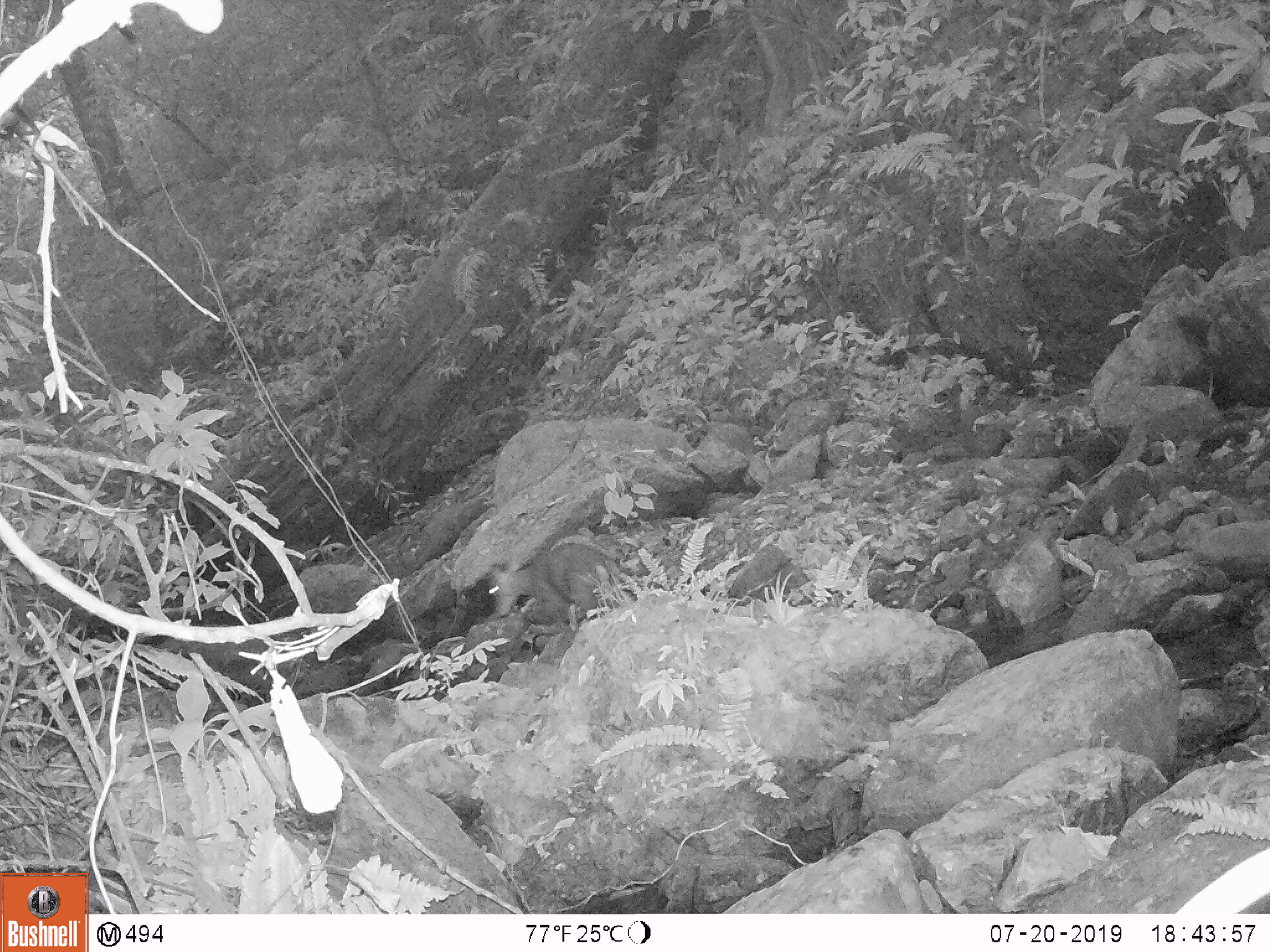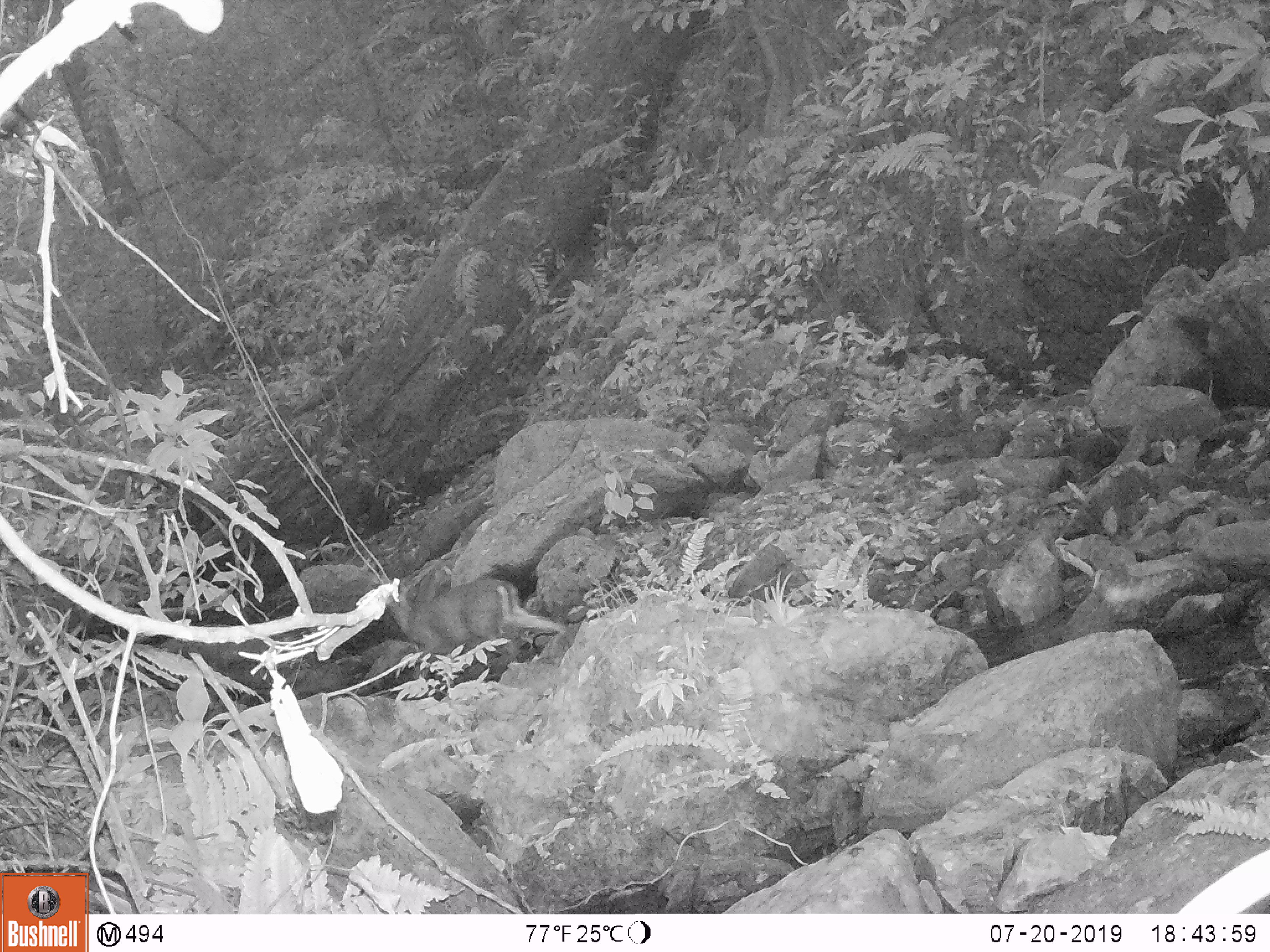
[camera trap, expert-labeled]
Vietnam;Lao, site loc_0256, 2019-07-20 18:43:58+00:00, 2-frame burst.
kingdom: Animalia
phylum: Chordata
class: Mammalia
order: Artiodactyla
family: Cervidae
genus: Muntiacus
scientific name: Muntiacus rooseveltorum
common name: roosevelt's muntjac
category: roosevelts muntjac group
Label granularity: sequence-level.